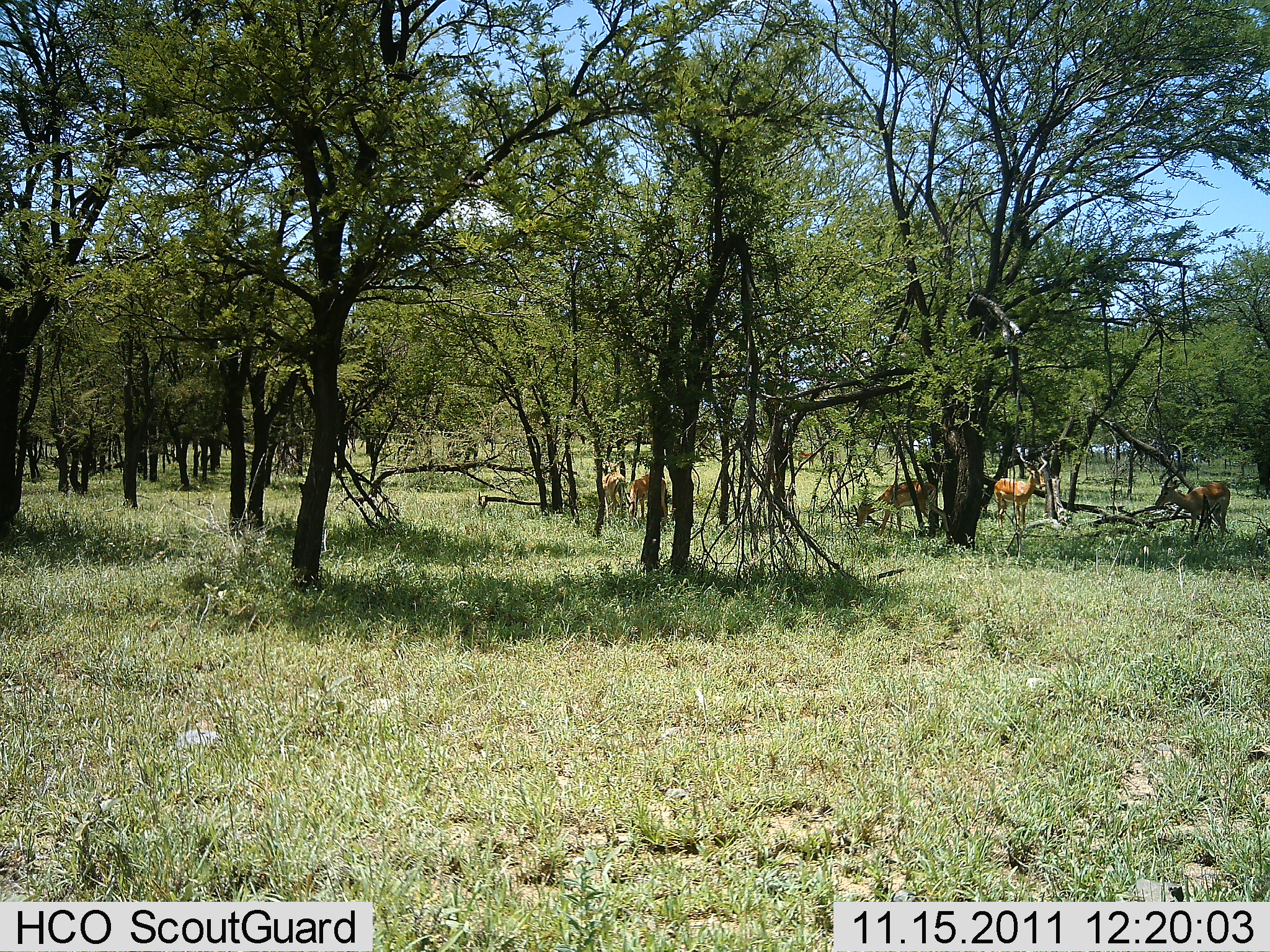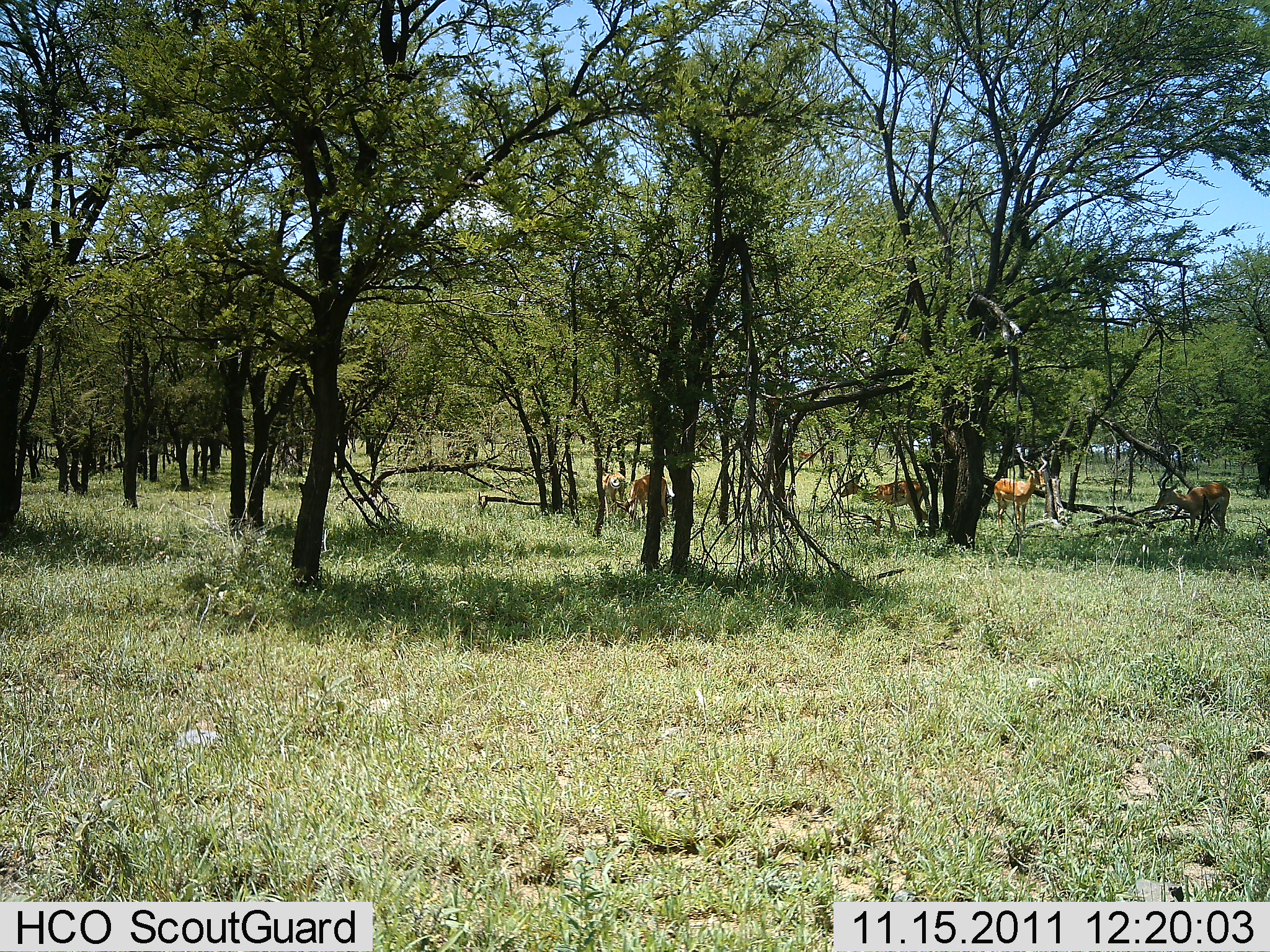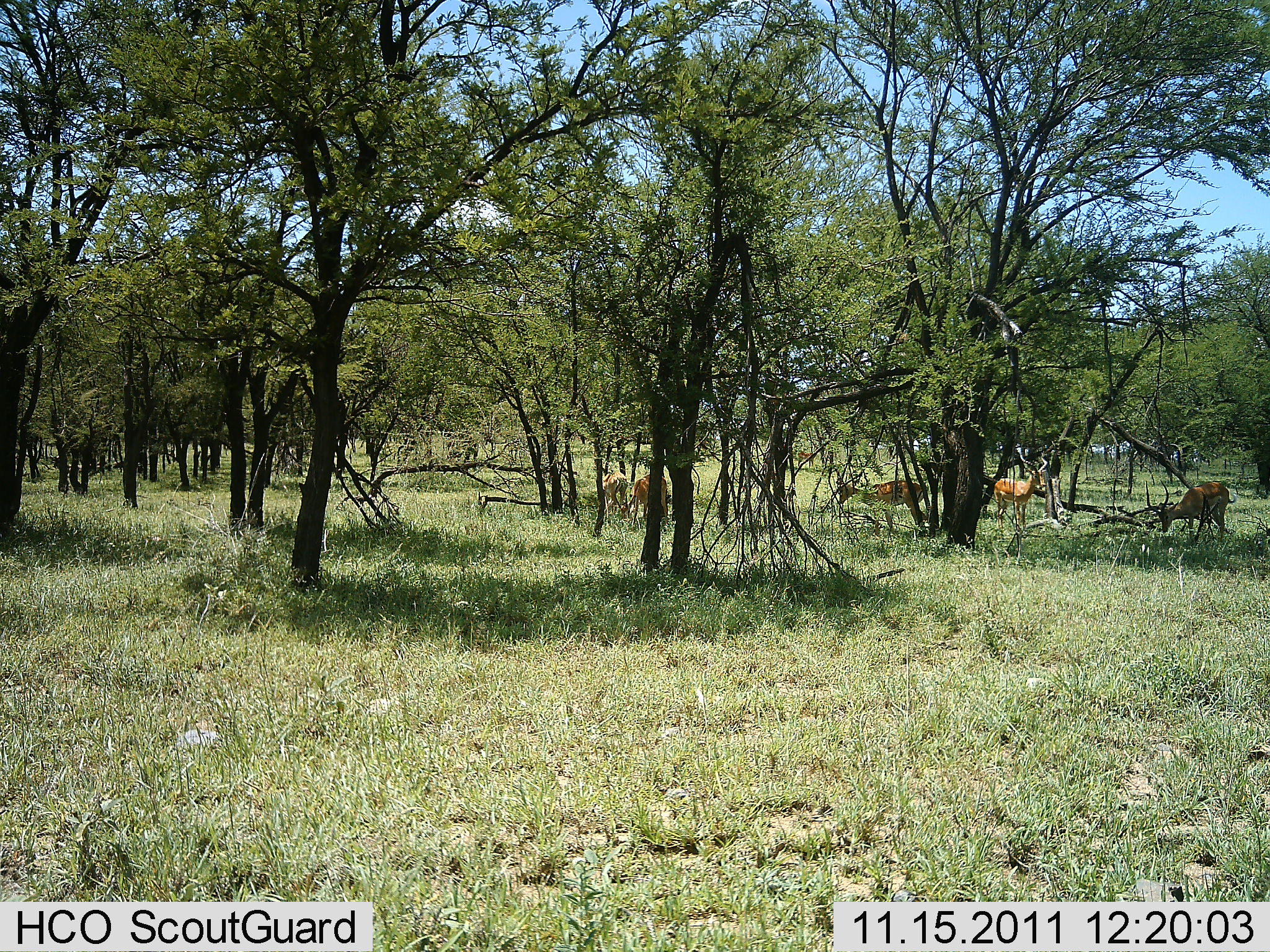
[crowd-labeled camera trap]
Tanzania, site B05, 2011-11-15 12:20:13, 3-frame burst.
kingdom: Animalia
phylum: Chordata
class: Mammalia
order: Artiodactyla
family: Bovidae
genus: Aepyceros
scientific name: Aepyceros melampus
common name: impala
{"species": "impala (Aepyceros melampus)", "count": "5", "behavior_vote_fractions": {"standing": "42%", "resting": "8%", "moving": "0%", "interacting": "0%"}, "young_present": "0%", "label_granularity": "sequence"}